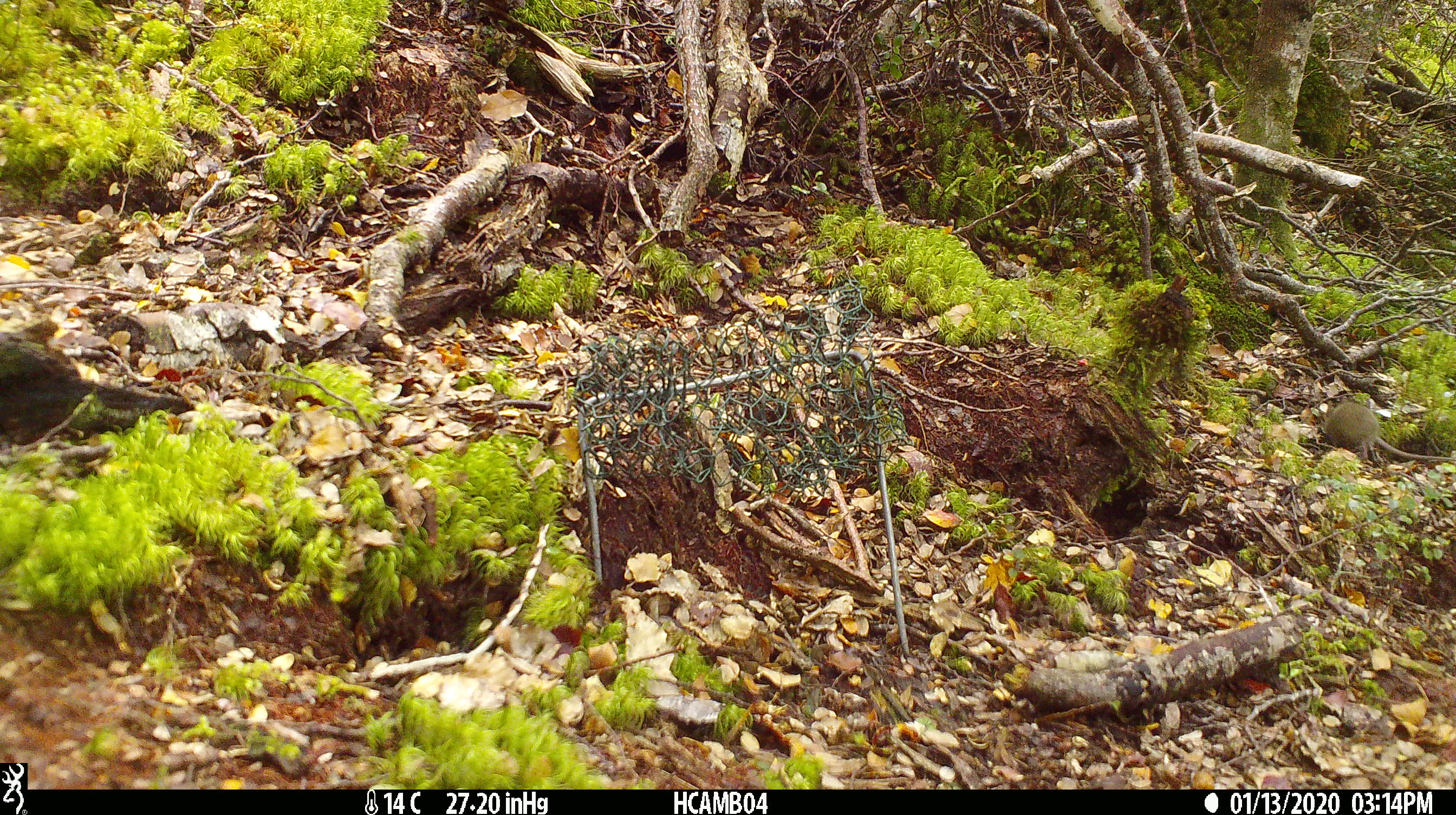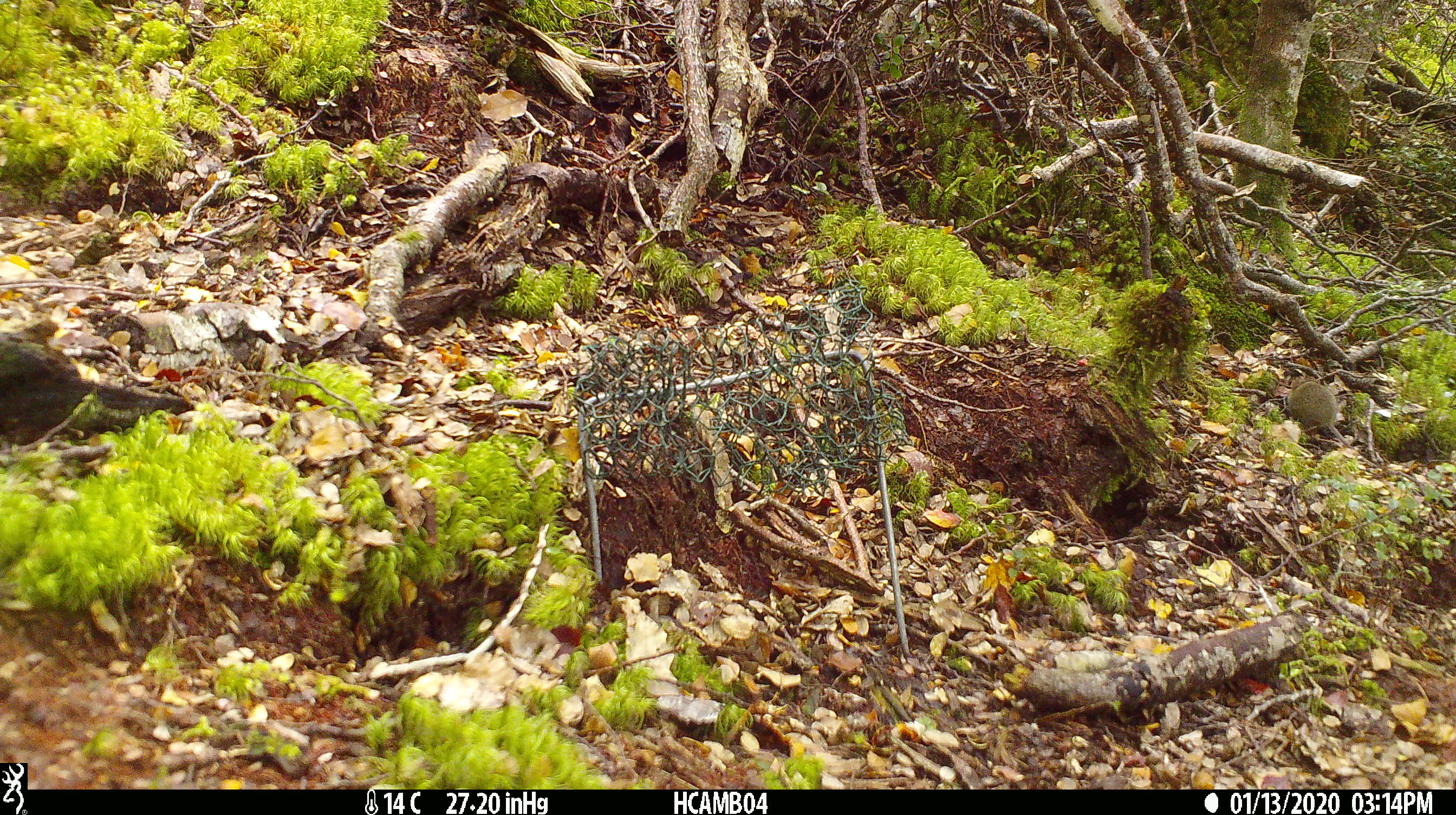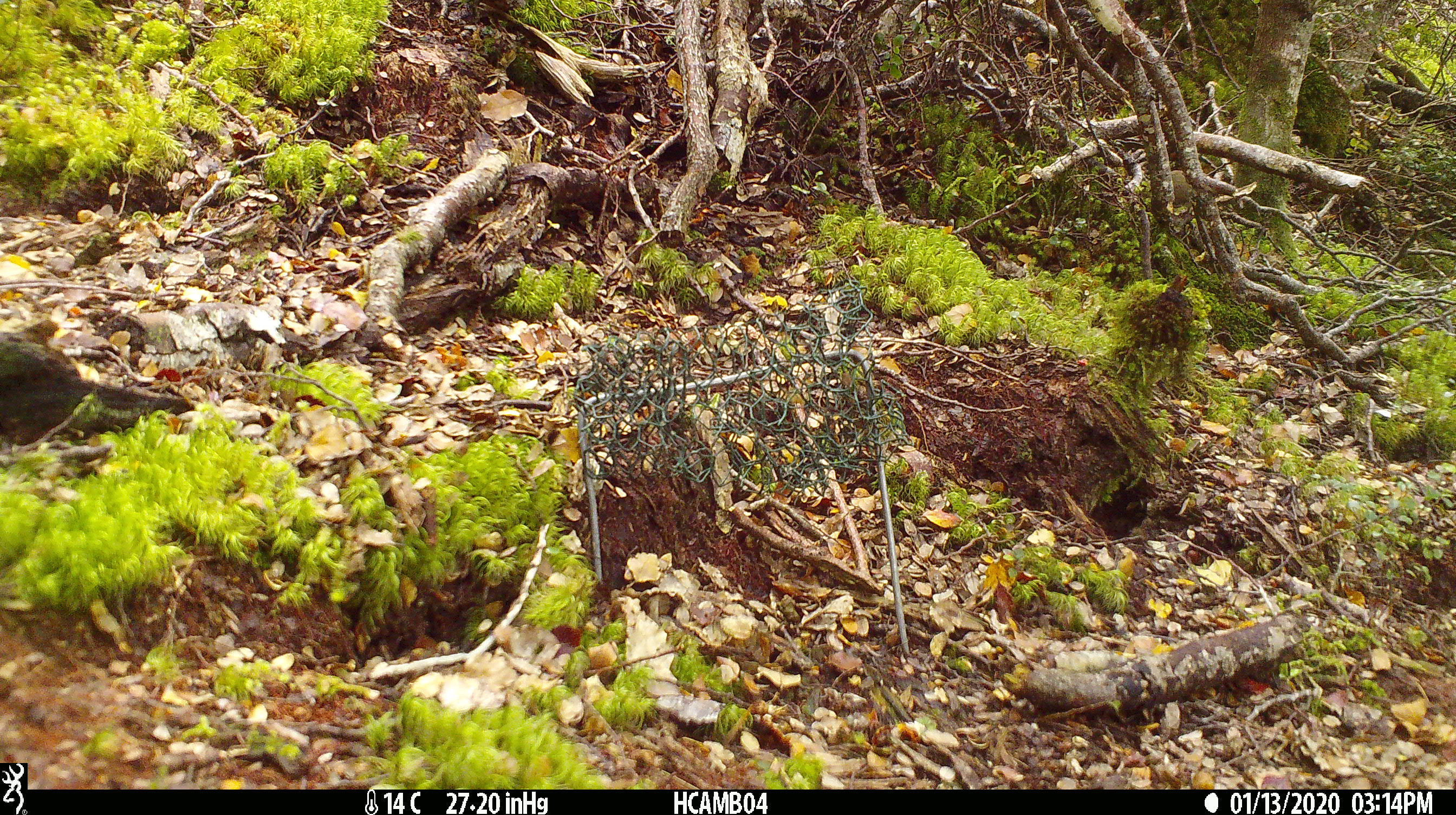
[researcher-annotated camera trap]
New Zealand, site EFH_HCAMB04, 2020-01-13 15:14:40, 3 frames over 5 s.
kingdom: Animalia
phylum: Chordata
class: Mammalia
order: Rodentia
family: Muridae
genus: Mus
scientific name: Mus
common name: mouse